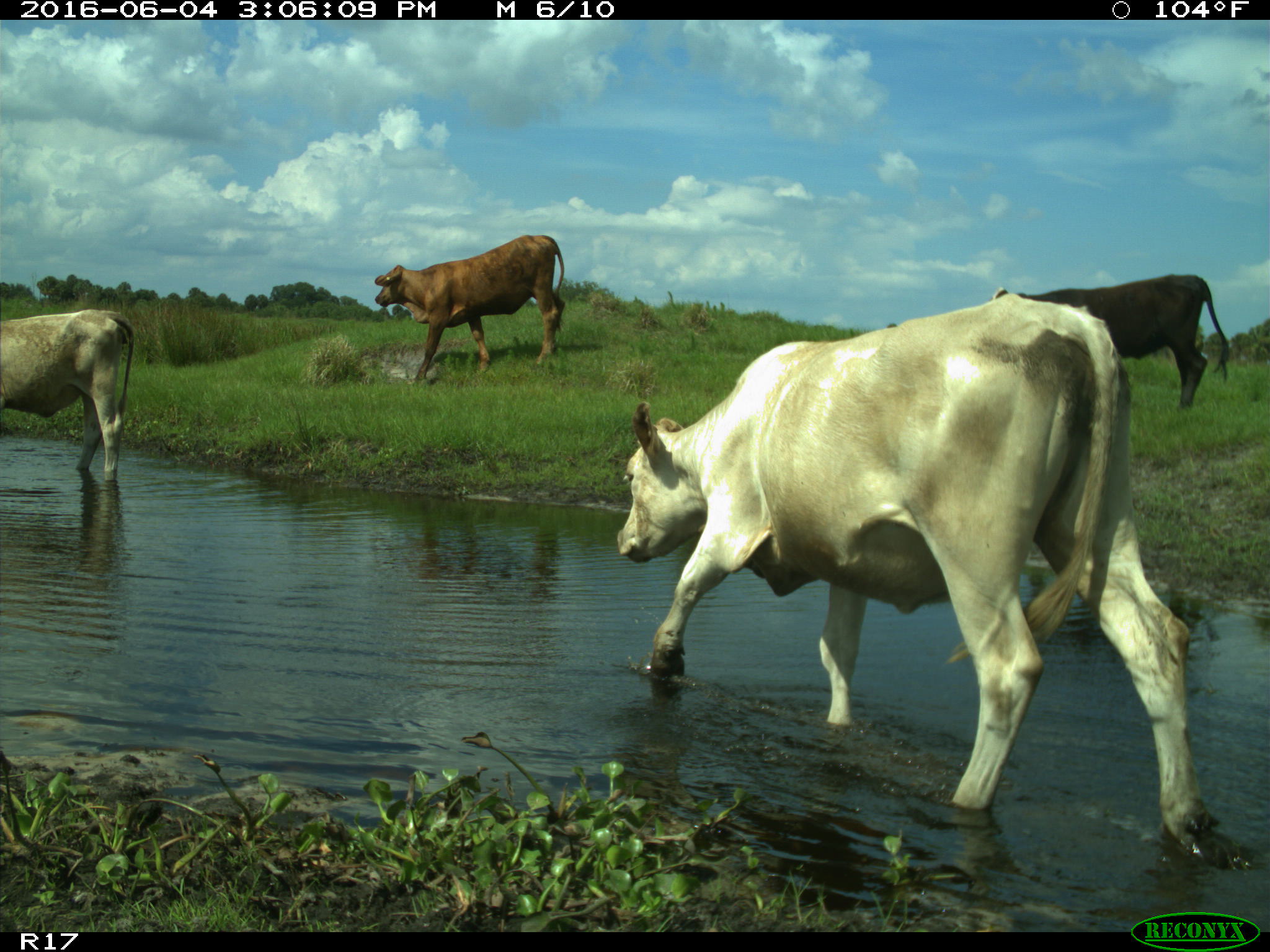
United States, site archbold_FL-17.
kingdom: Animalia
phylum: Chordata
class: Mammalia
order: Artiodactyla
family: Bovidae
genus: Bos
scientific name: Bos taurus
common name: domestic cow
Bos taurus (domestic cow).